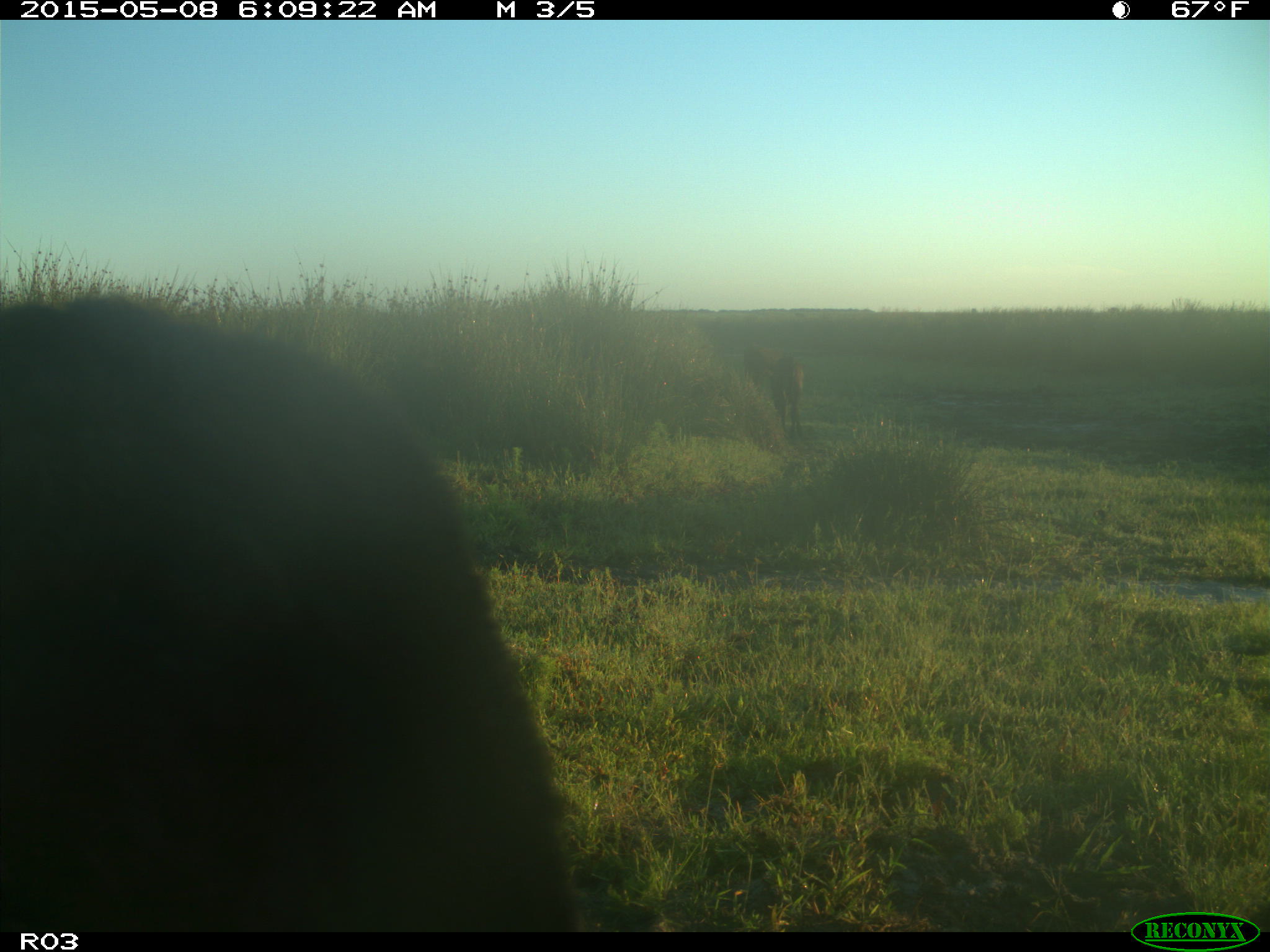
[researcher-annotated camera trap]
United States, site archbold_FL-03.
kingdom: Animalia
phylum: Chordata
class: Mammalia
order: Artiodactyla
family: Bovidae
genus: Bos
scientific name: Bos taurus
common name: domestic cow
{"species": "Bos taurus (domestic cow)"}